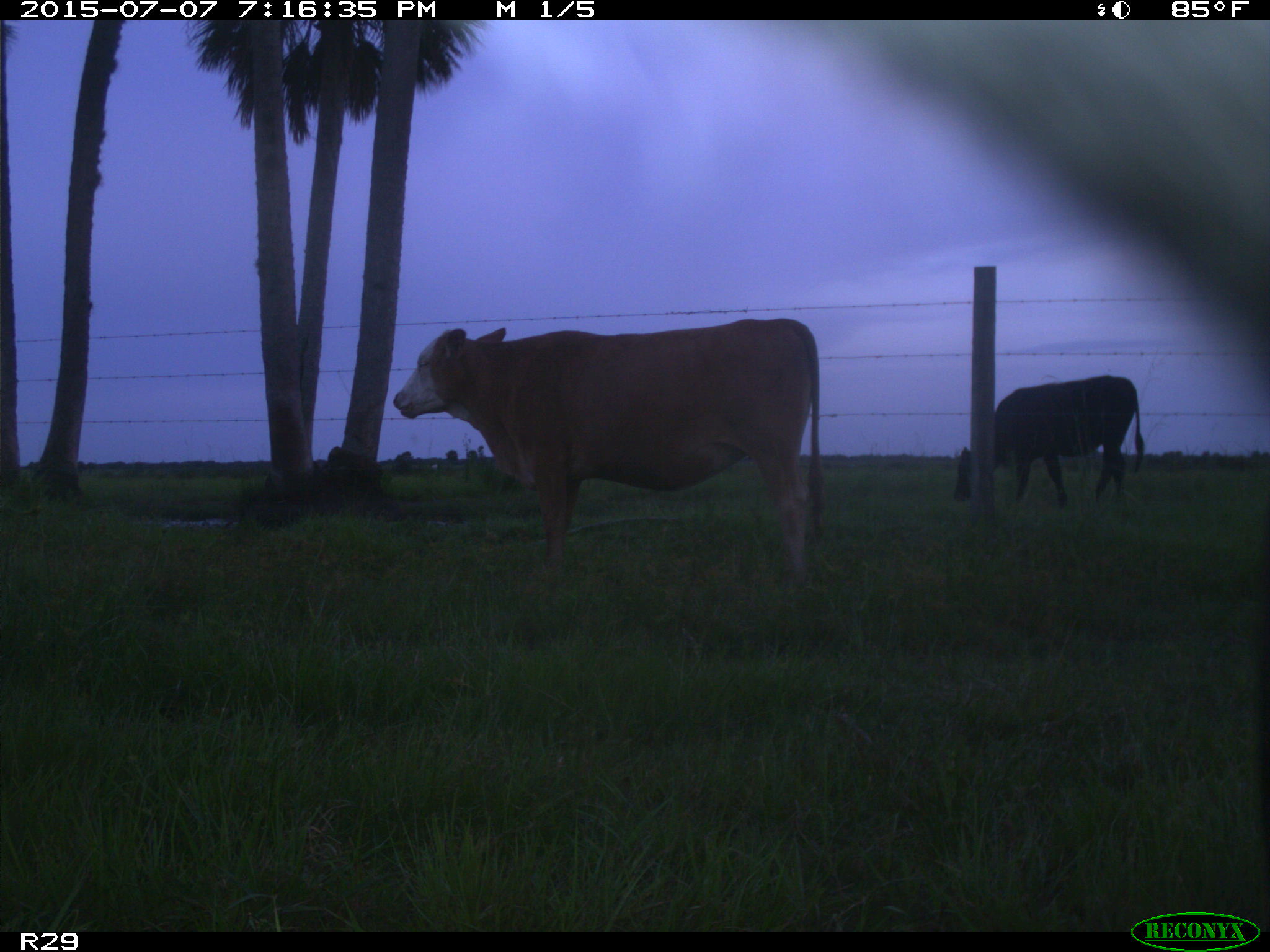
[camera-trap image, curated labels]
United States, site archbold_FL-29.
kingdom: Animalia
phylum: Chordata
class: Mammalia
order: Artiodactyla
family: Bovidae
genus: Bos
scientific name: Bos taurus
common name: domestic cow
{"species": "Bos taurus (domestic cow)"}